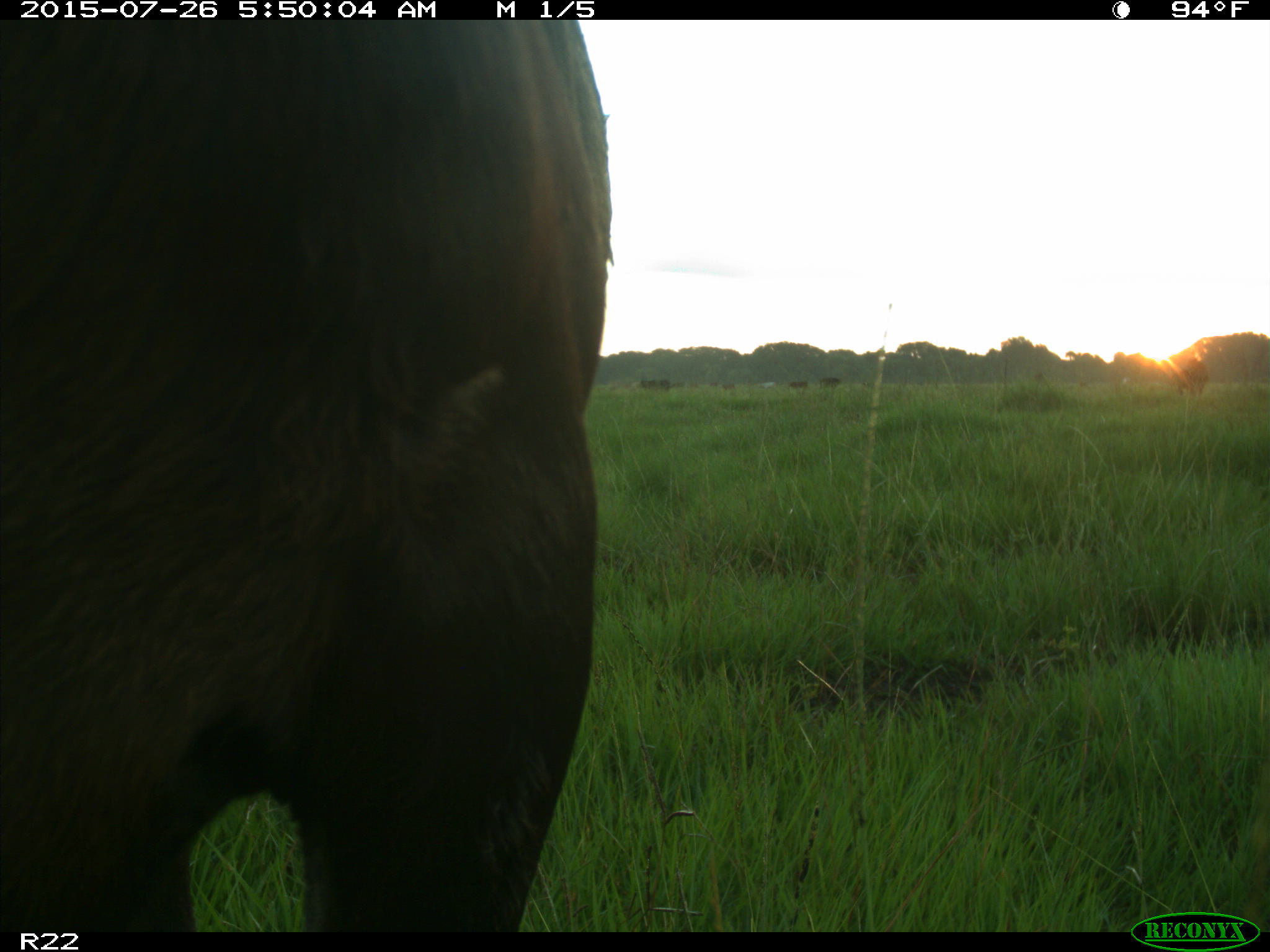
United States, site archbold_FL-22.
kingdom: Animalia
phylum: Chordata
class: Mammalia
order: Artiodactyla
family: Bovidae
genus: Bos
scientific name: Bos taurus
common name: domestic cow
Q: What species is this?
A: Bos taurus (domestic cow).